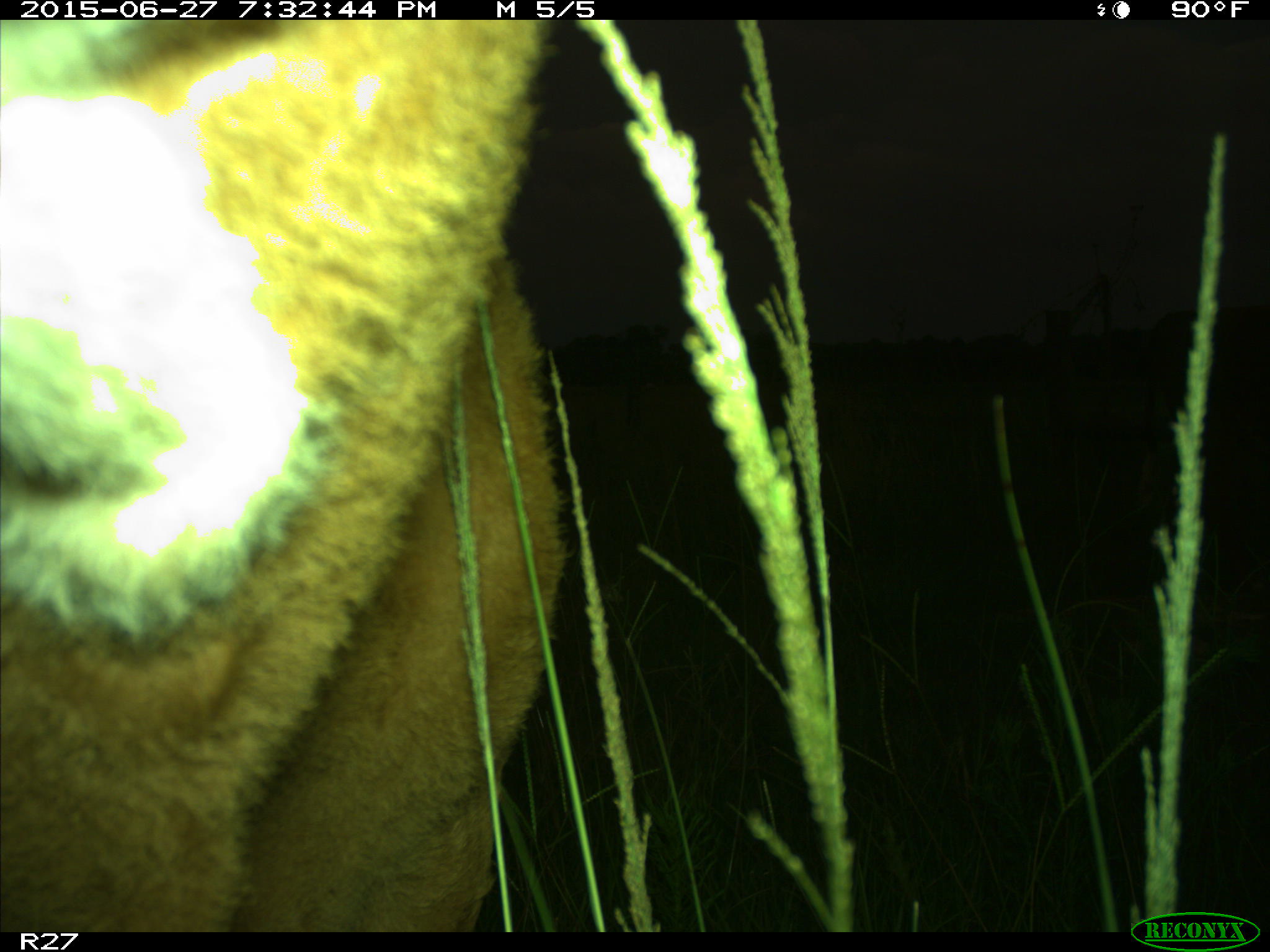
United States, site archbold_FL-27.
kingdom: Animalia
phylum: Chordata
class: Mammalia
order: Artiodactyla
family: Bovidae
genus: Bos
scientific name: Bos taurus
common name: domestic cow